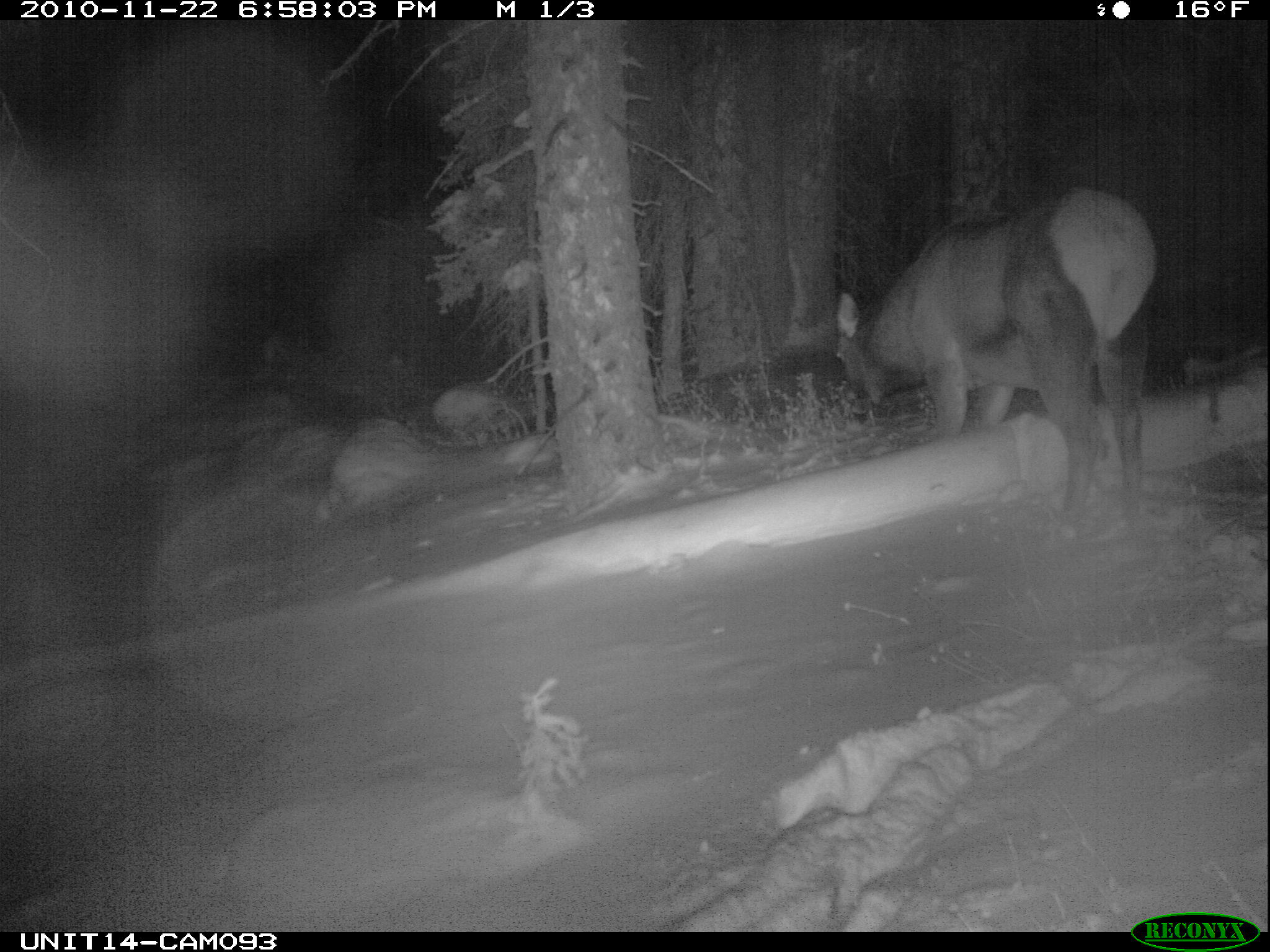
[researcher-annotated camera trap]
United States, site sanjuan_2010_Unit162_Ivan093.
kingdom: Animalia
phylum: Chordata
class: Mammalia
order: Artiodactyla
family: Cervidae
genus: Cervus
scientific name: Cervus elaphus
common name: red deer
Cervus elaphus (red deer).